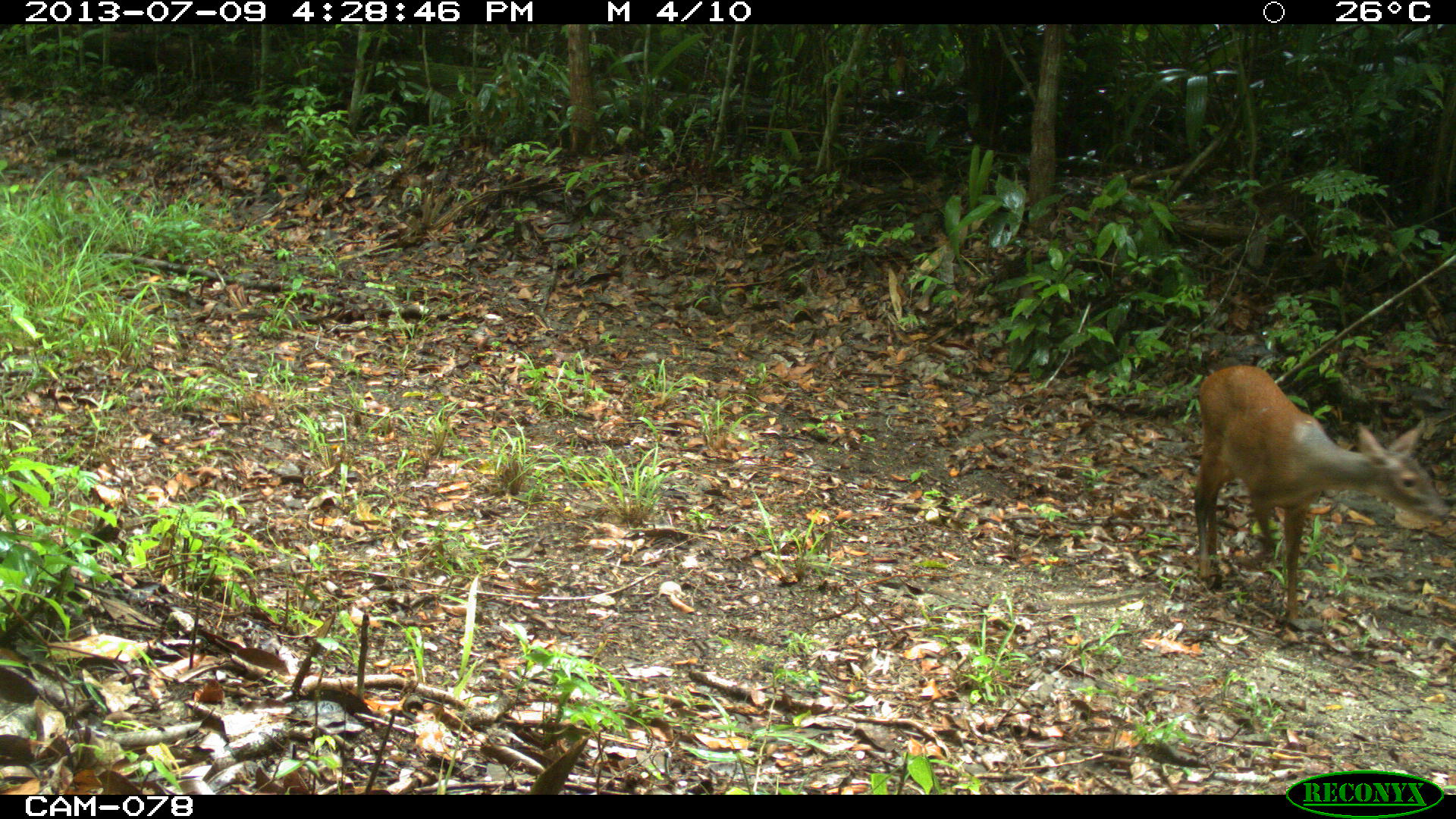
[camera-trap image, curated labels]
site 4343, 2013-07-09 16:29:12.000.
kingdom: Animalia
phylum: Chordata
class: Mammalia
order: Artiodactyla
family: Cervidae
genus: Mazama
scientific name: Mazama temama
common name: central american red brocket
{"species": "Mazama temama (central american red brocket)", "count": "1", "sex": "female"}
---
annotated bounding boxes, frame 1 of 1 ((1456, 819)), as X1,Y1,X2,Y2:
mazama temama: 1192,363,1451,617